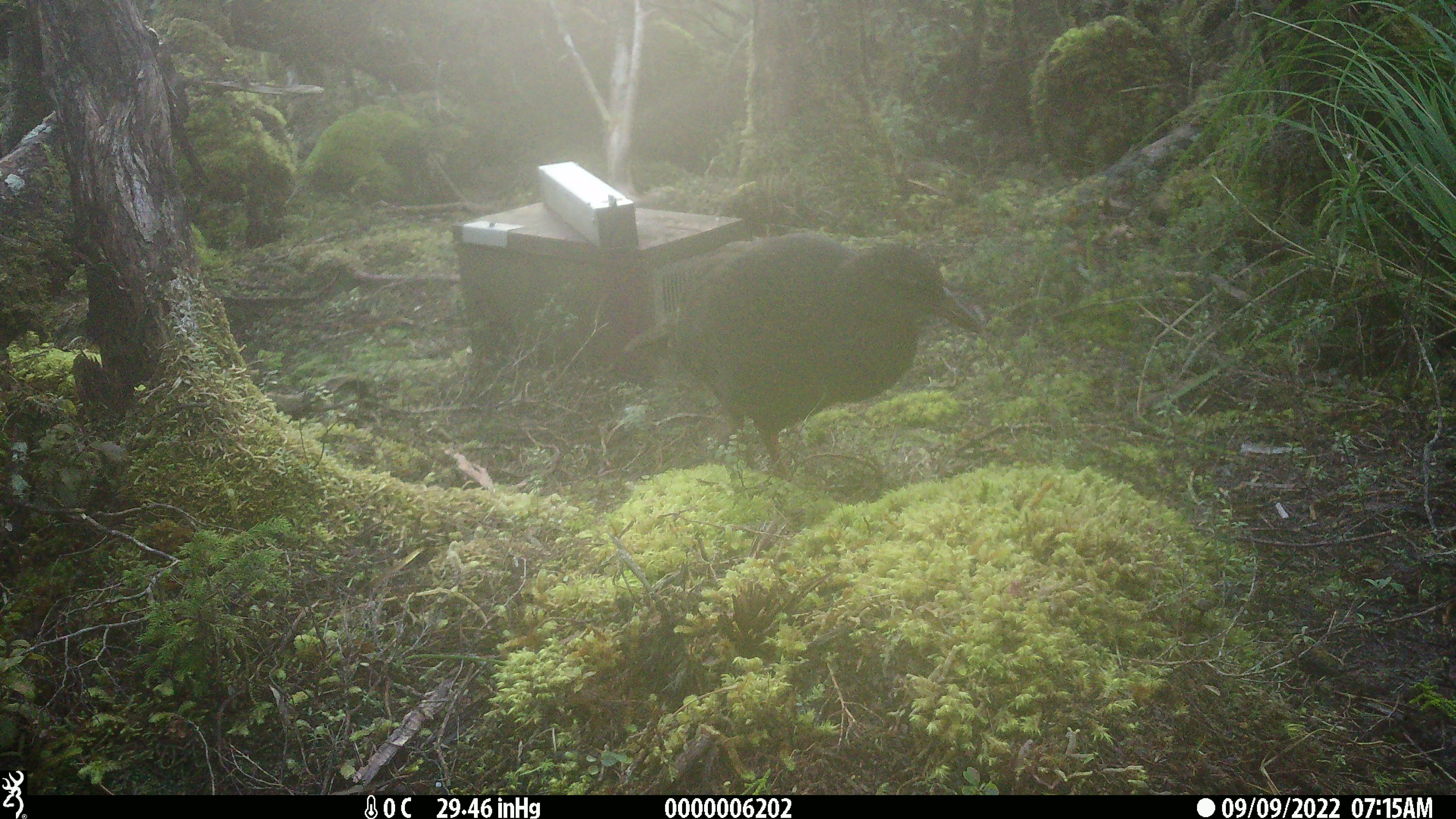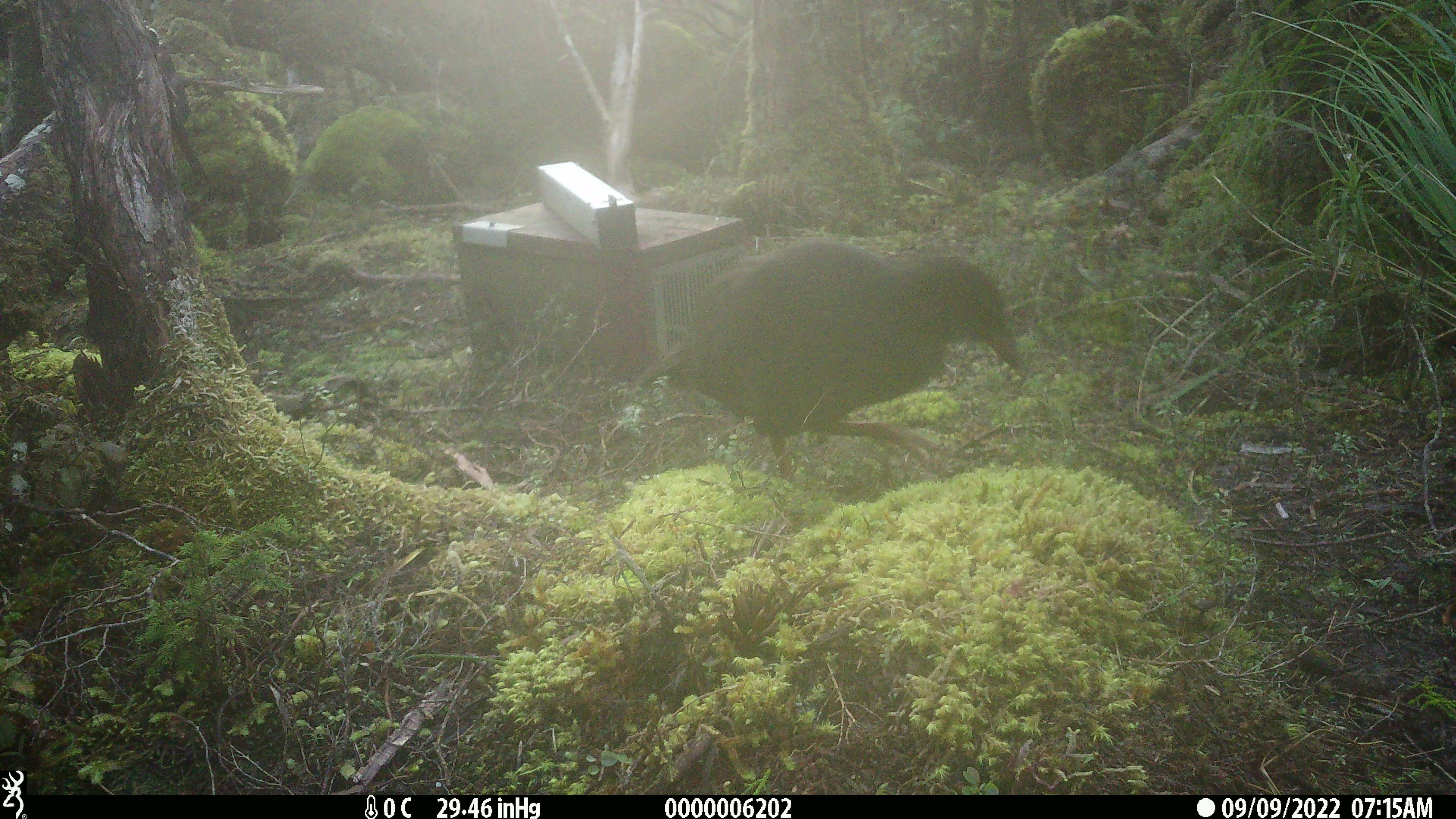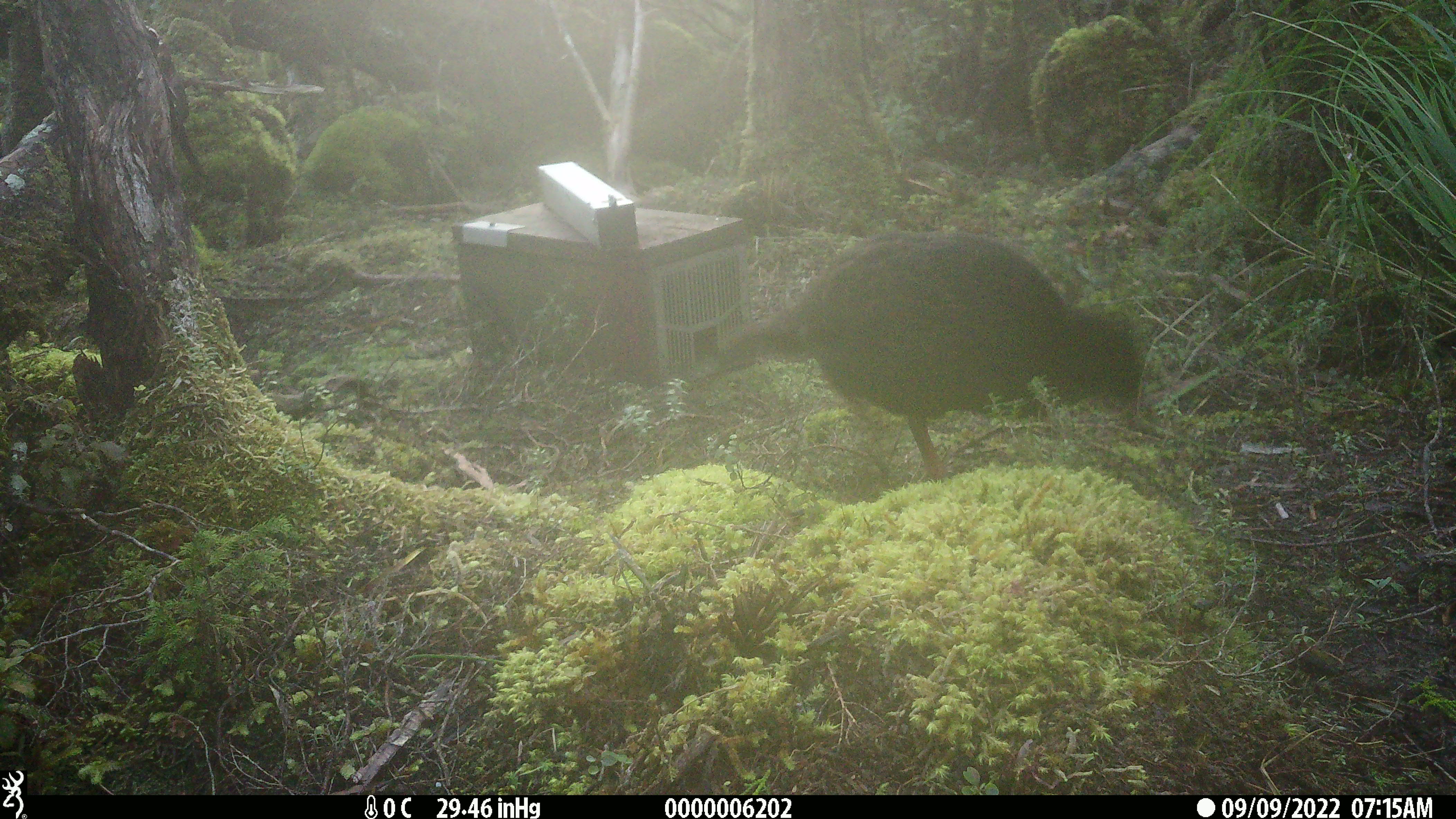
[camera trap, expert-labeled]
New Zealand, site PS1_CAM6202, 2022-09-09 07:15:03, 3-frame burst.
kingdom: Animalia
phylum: Chordata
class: Aves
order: Gruiformes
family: Rallidae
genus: Gallirallus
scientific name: Gallirallus australis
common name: weka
Weka (Gallirallus australis).